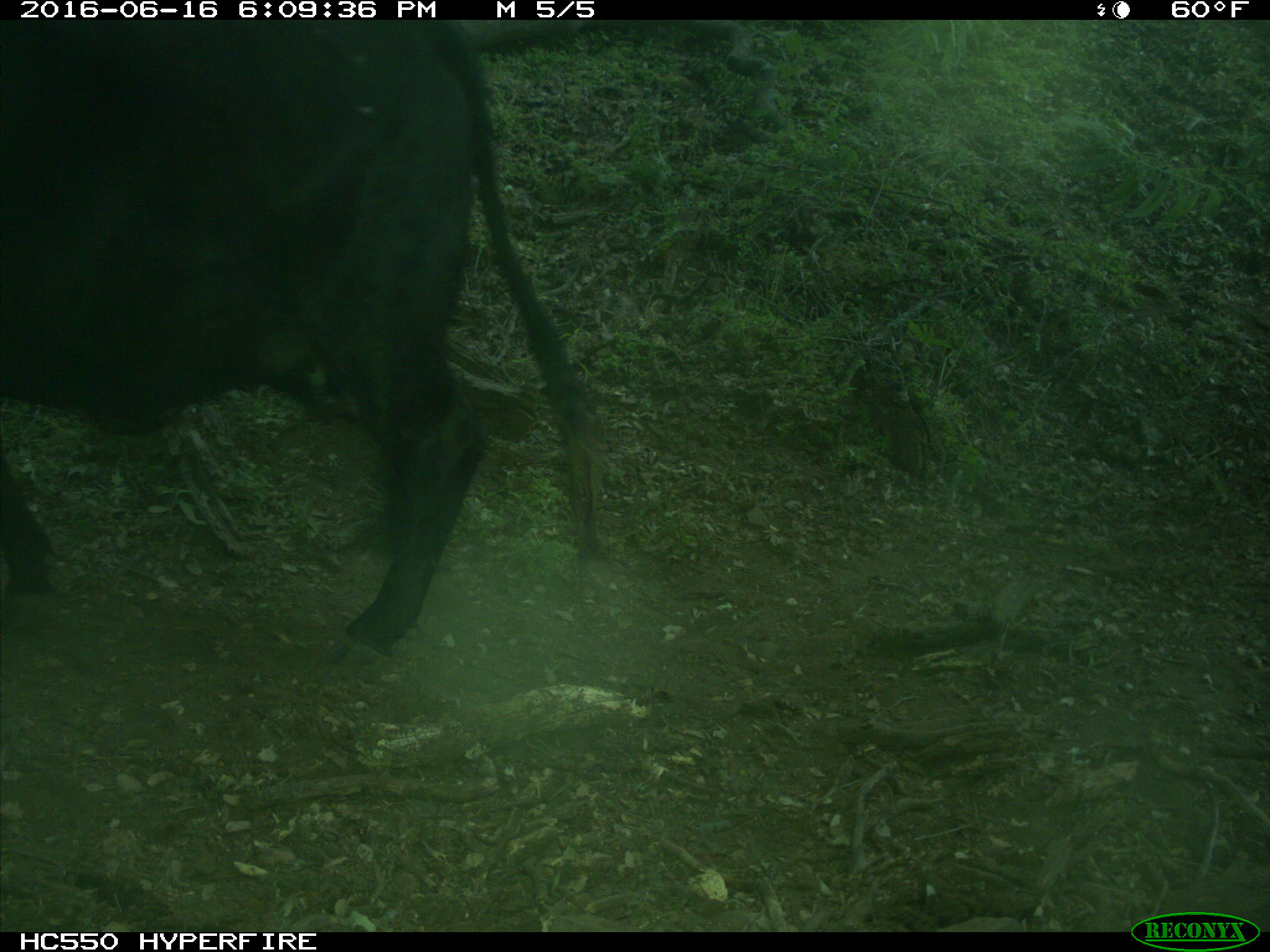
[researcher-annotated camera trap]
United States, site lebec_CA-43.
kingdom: Animalia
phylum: Chordata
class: Mammalia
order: Artiodactyla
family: Bovidae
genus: Bos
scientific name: Bos taurus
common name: domestic cow